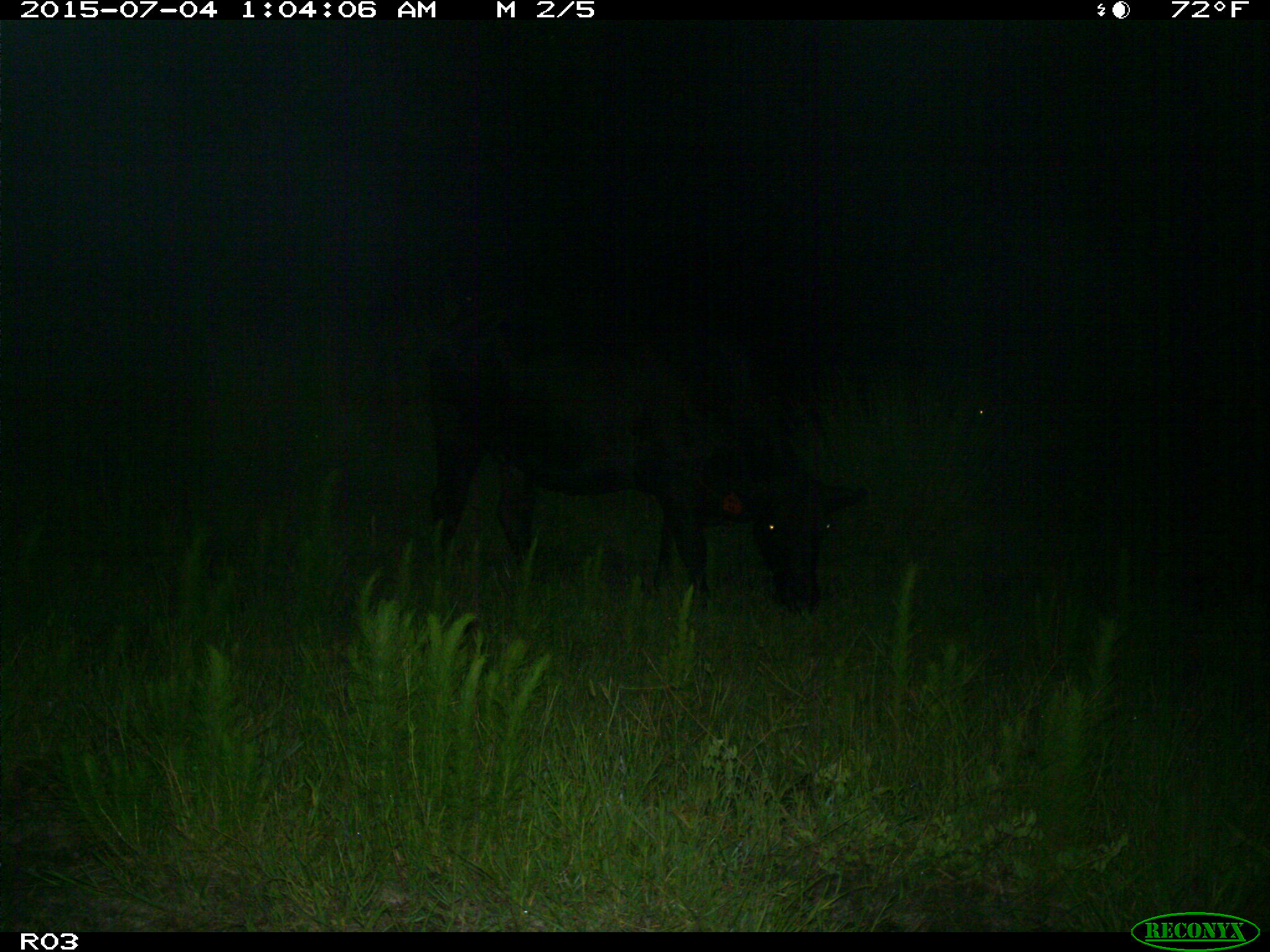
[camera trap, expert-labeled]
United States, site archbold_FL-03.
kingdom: Animalia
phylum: Chordata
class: Mammalia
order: Artiodactyla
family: Bovidae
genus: Bos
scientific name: Bos taurus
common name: domestic cow